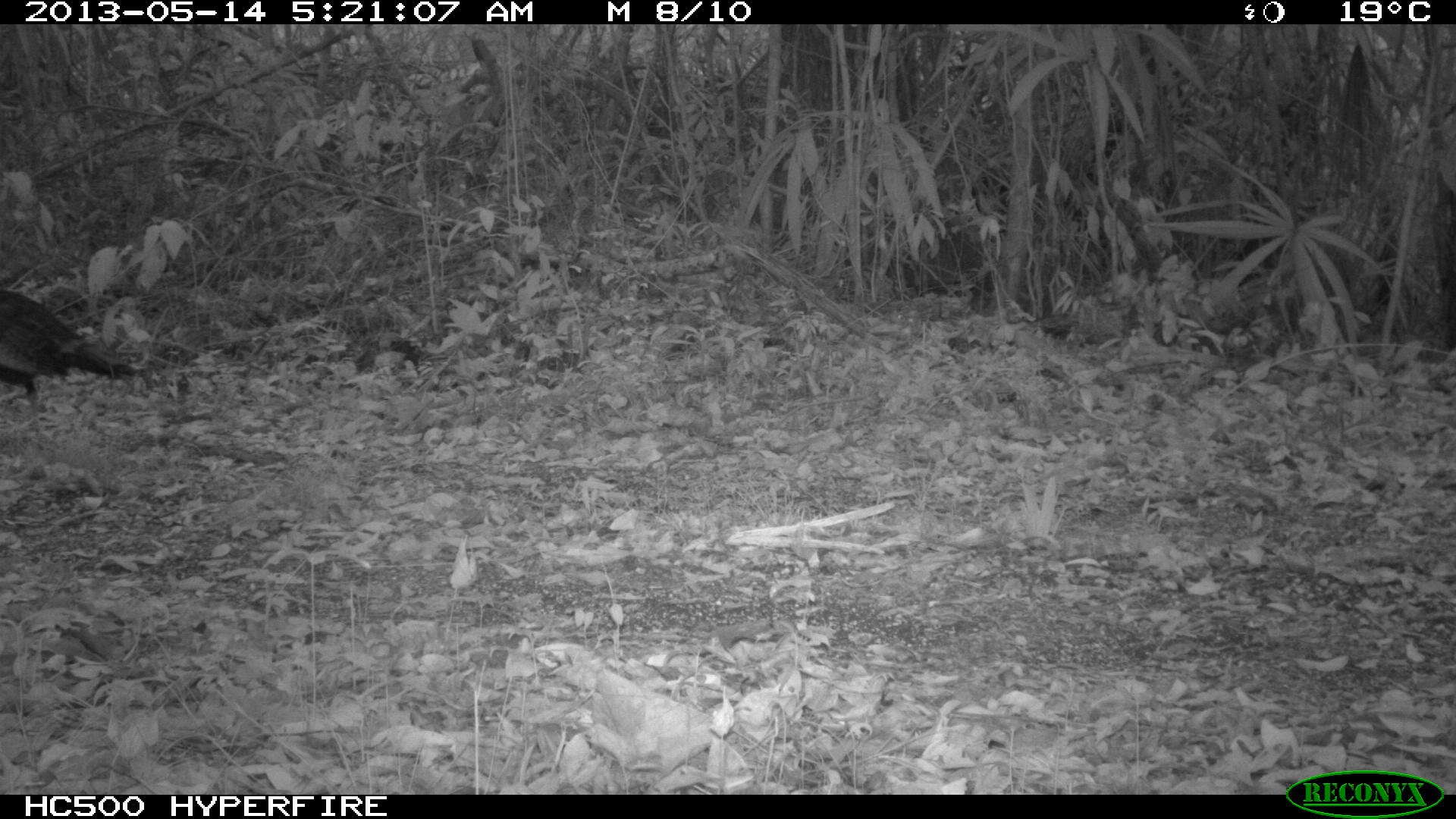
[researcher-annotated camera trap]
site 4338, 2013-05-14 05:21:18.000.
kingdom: Animalia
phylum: Chordata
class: Aves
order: Galliformes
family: Phasianidae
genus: Meleagris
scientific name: Meleagris ocellata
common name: ocellated turkey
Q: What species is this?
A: Meleagris ocellata (ocellated turkey).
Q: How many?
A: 1.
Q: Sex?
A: Male.